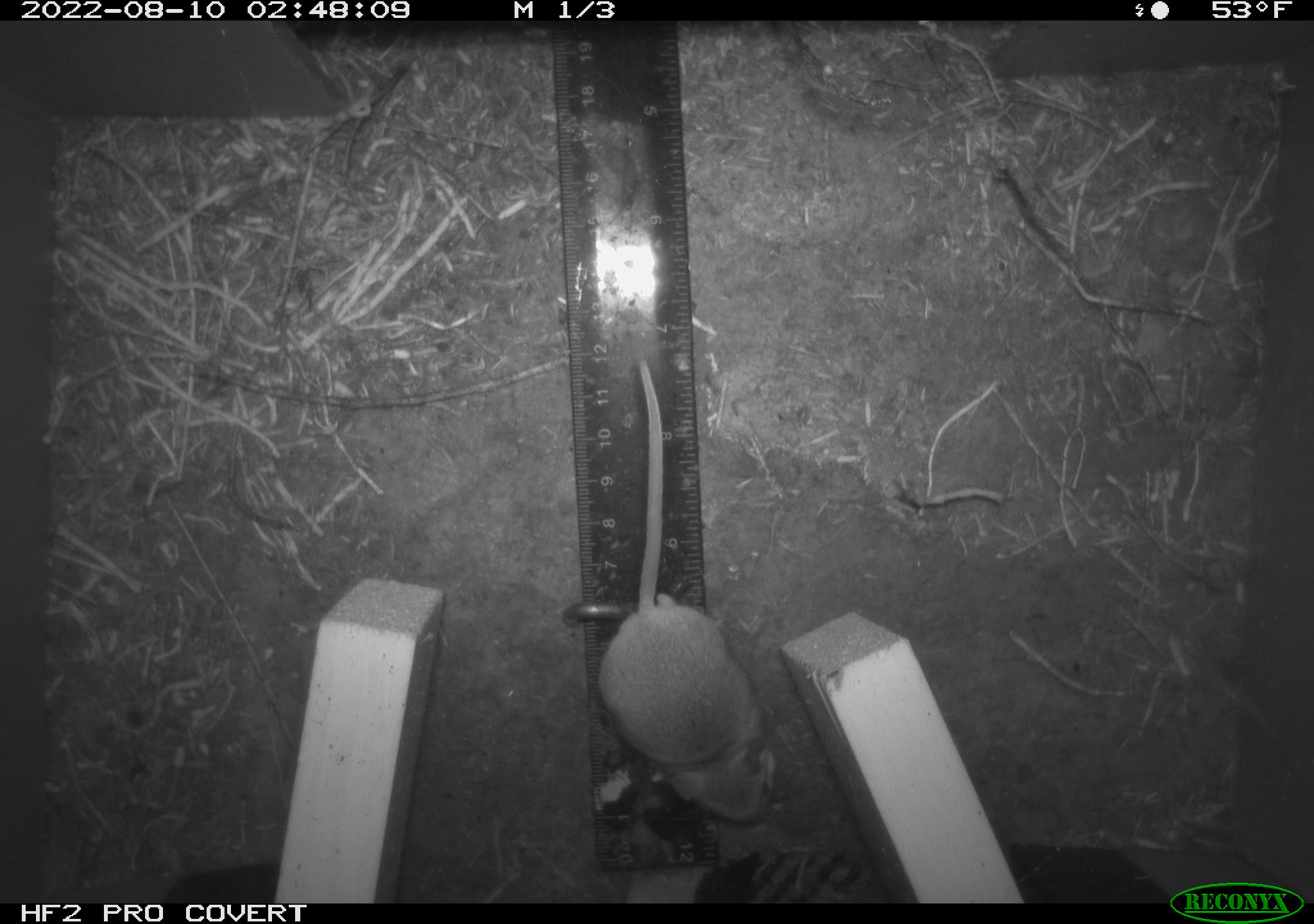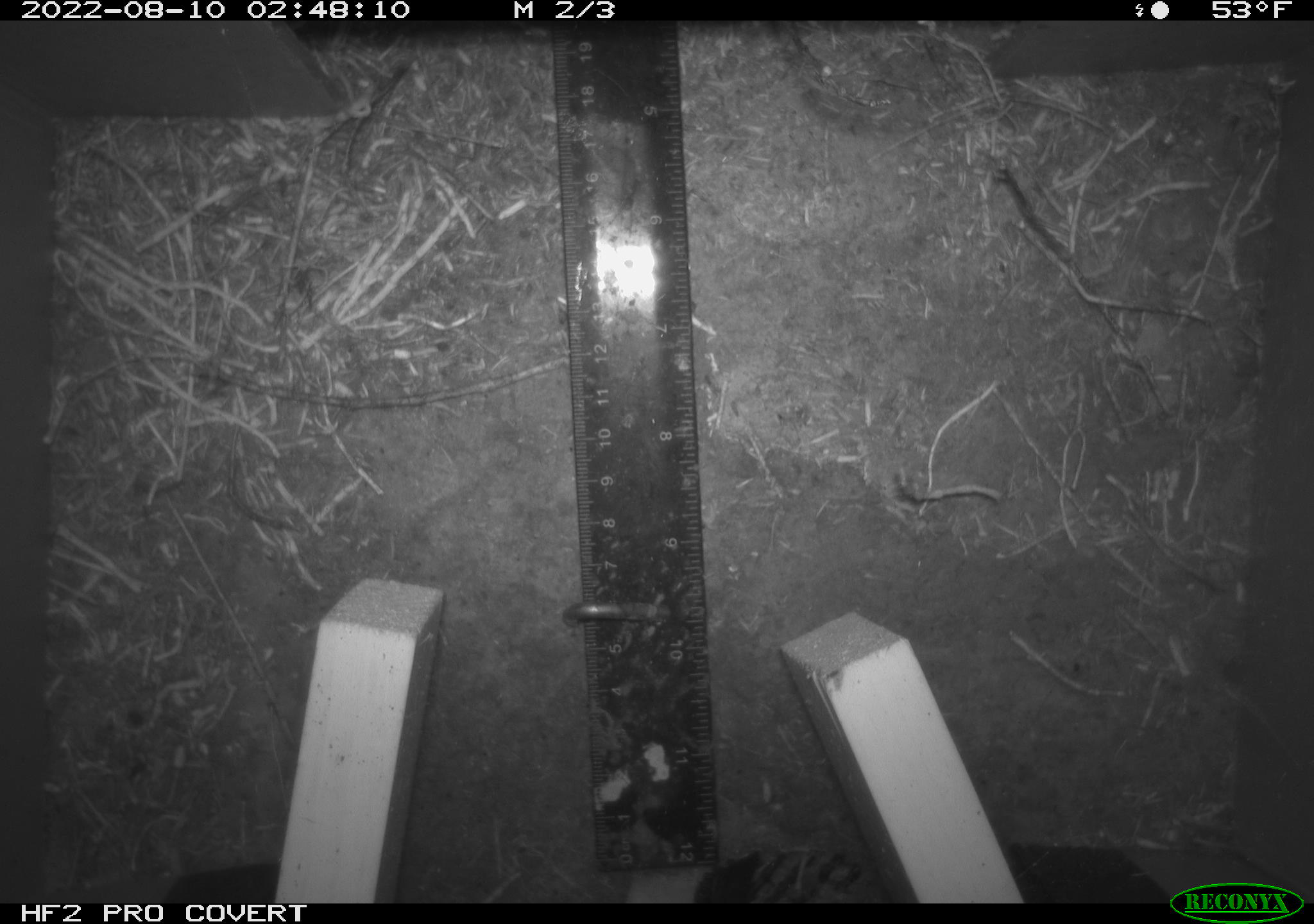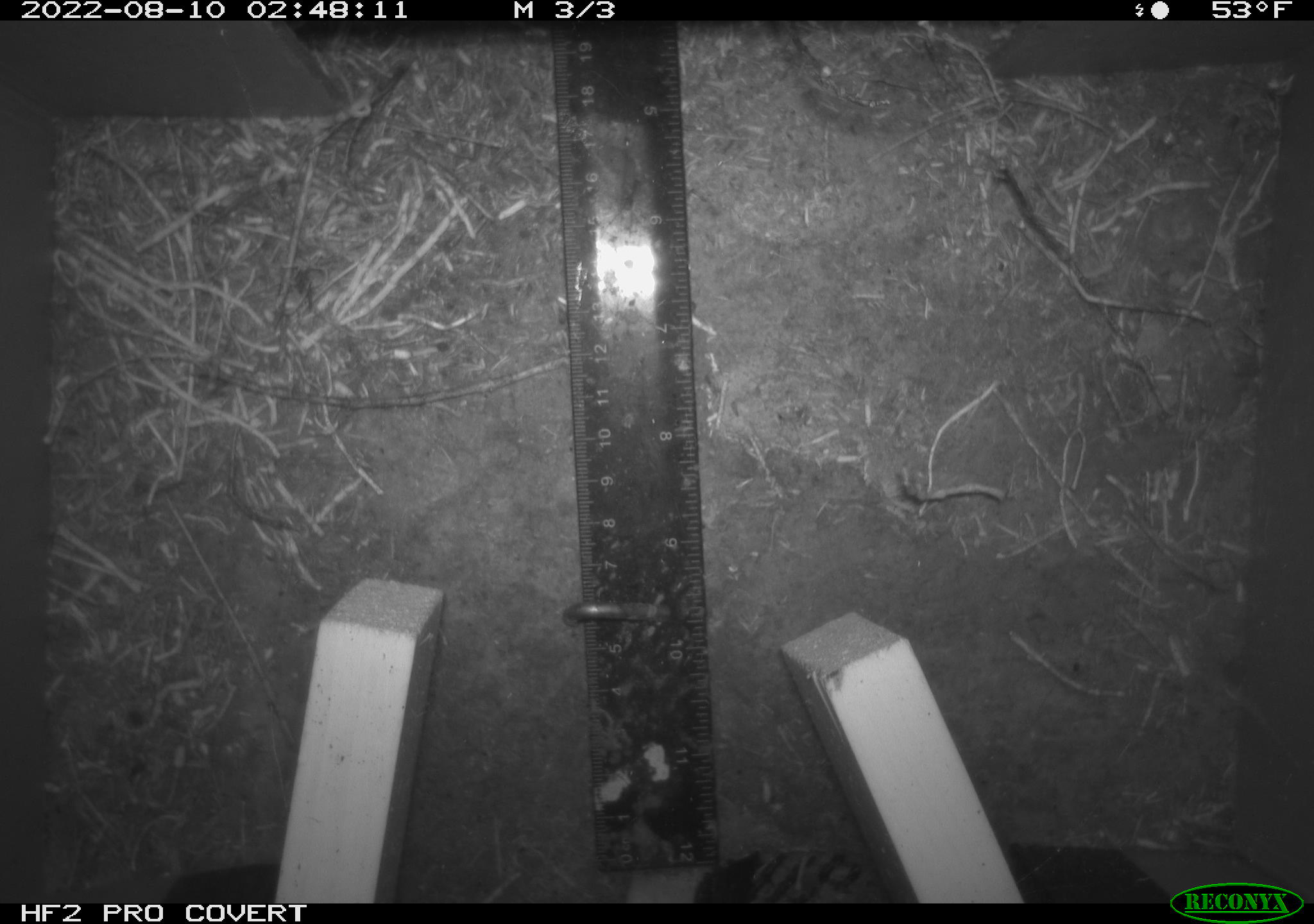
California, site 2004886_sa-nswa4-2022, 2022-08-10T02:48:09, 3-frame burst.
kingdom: Animalia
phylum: Chordata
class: Mammalia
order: Rodentia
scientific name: Rodentia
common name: rodent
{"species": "rodent (Rodentia)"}